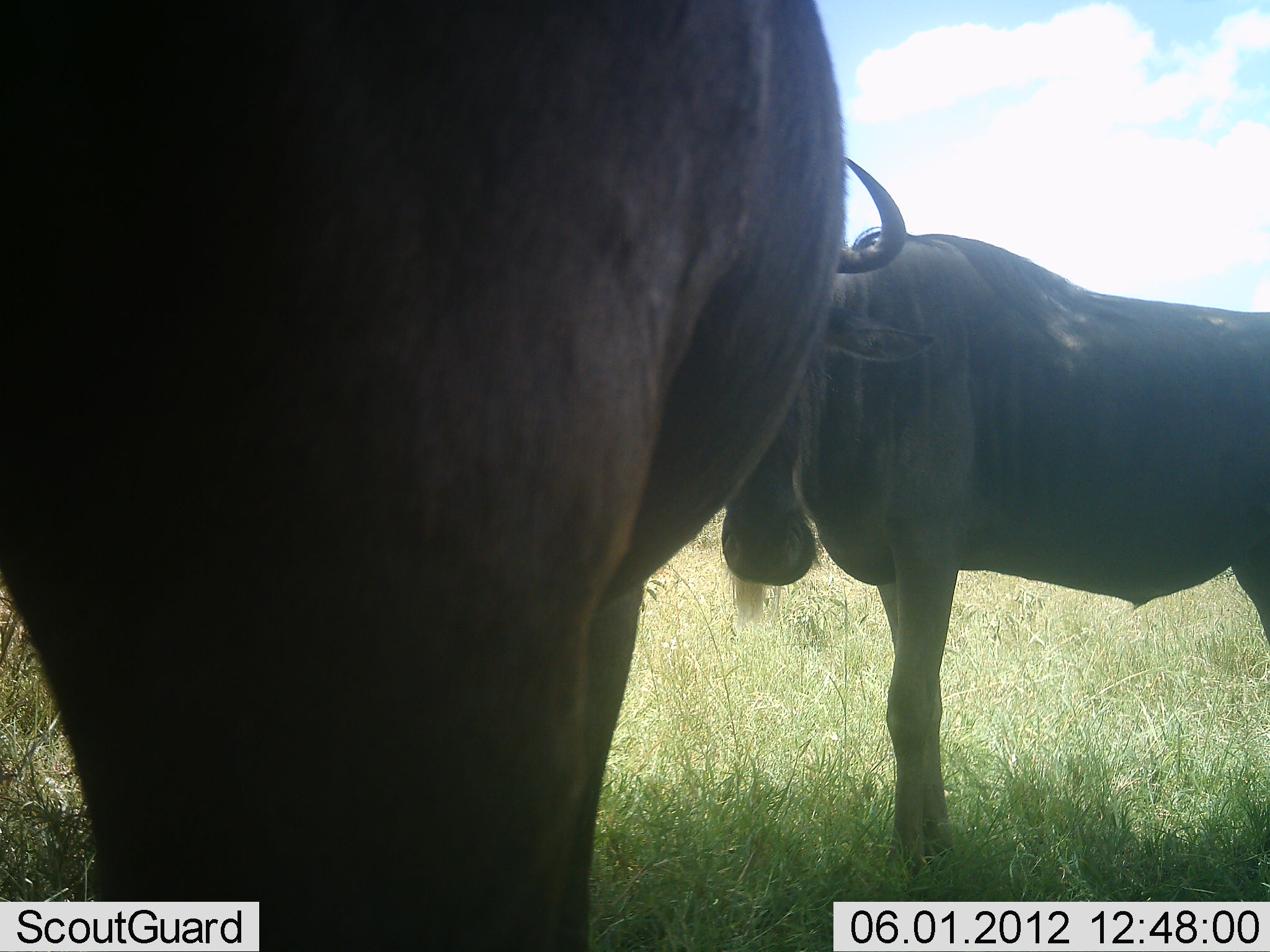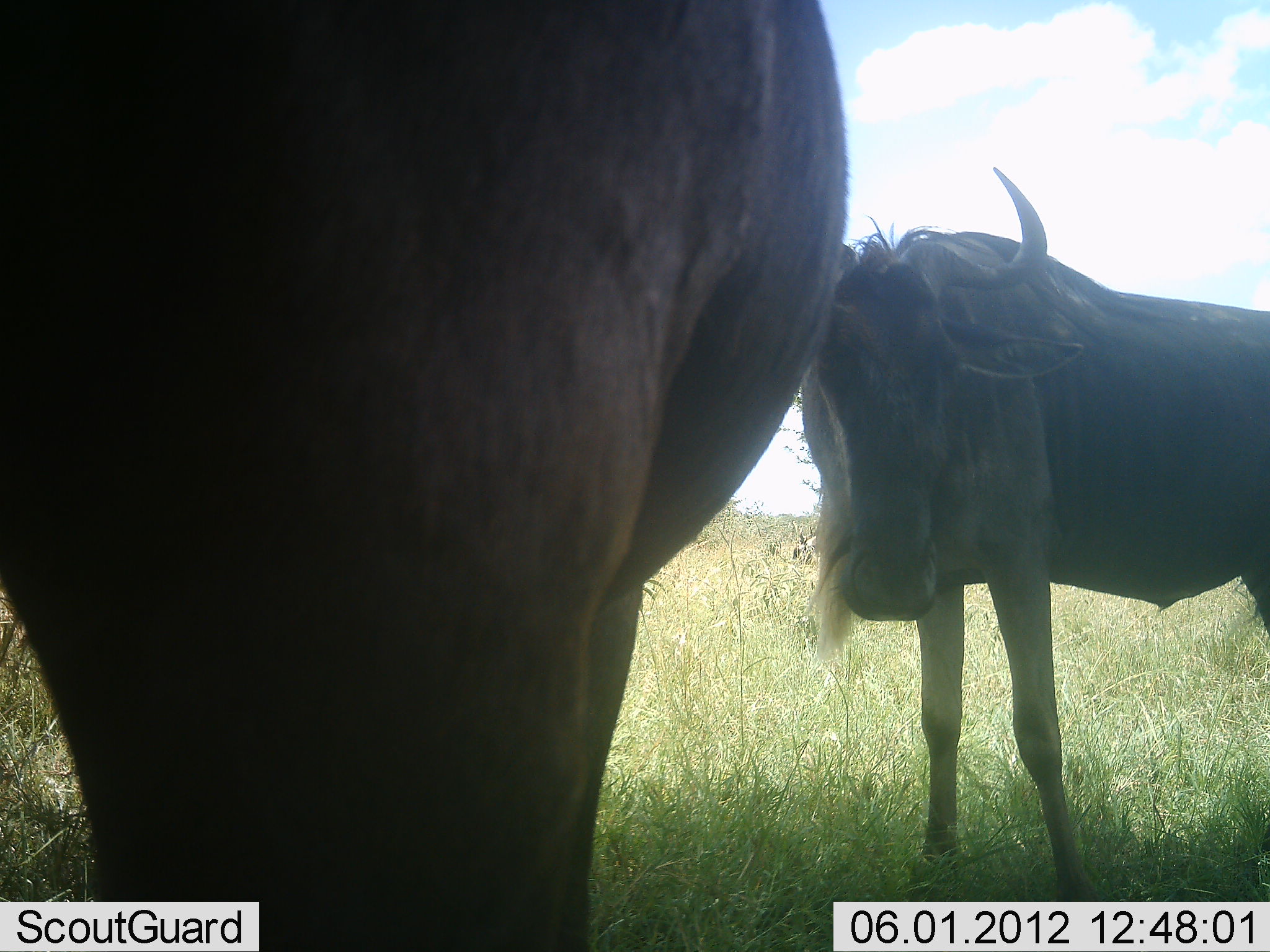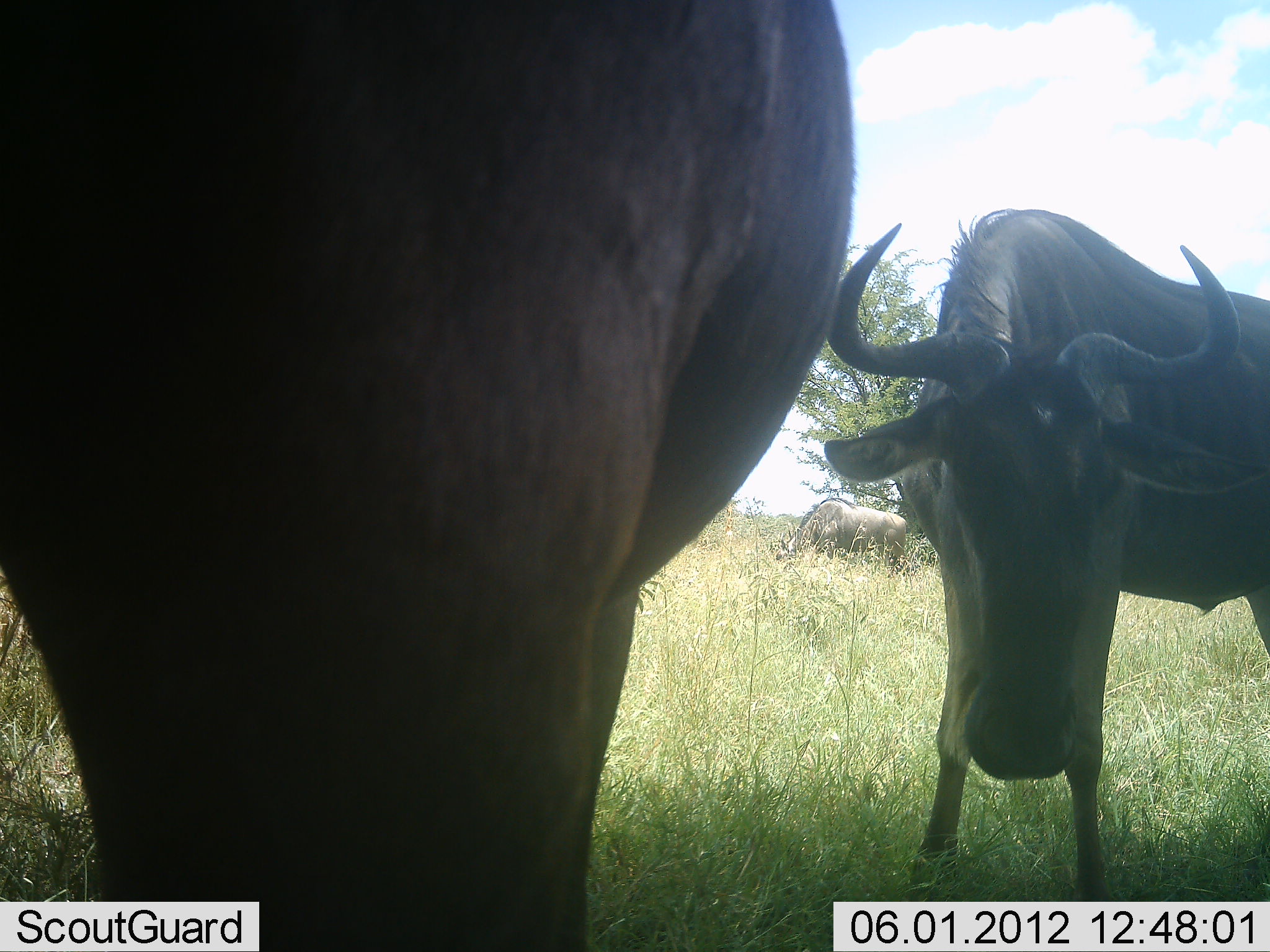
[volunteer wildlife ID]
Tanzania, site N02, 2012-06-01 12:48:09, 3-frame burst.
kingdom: Animalia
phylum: Chordata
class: Mammalia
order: Artiodactyla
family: Bovidae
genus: Connochaetes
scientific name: Connochaetes taurinus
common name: blue wildebeest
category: wildebeest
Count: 3.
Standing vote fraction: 100%.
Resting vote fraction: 0%.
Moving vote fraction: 20%.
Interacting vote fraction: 0%.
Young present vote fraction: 0%.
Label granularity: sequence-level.